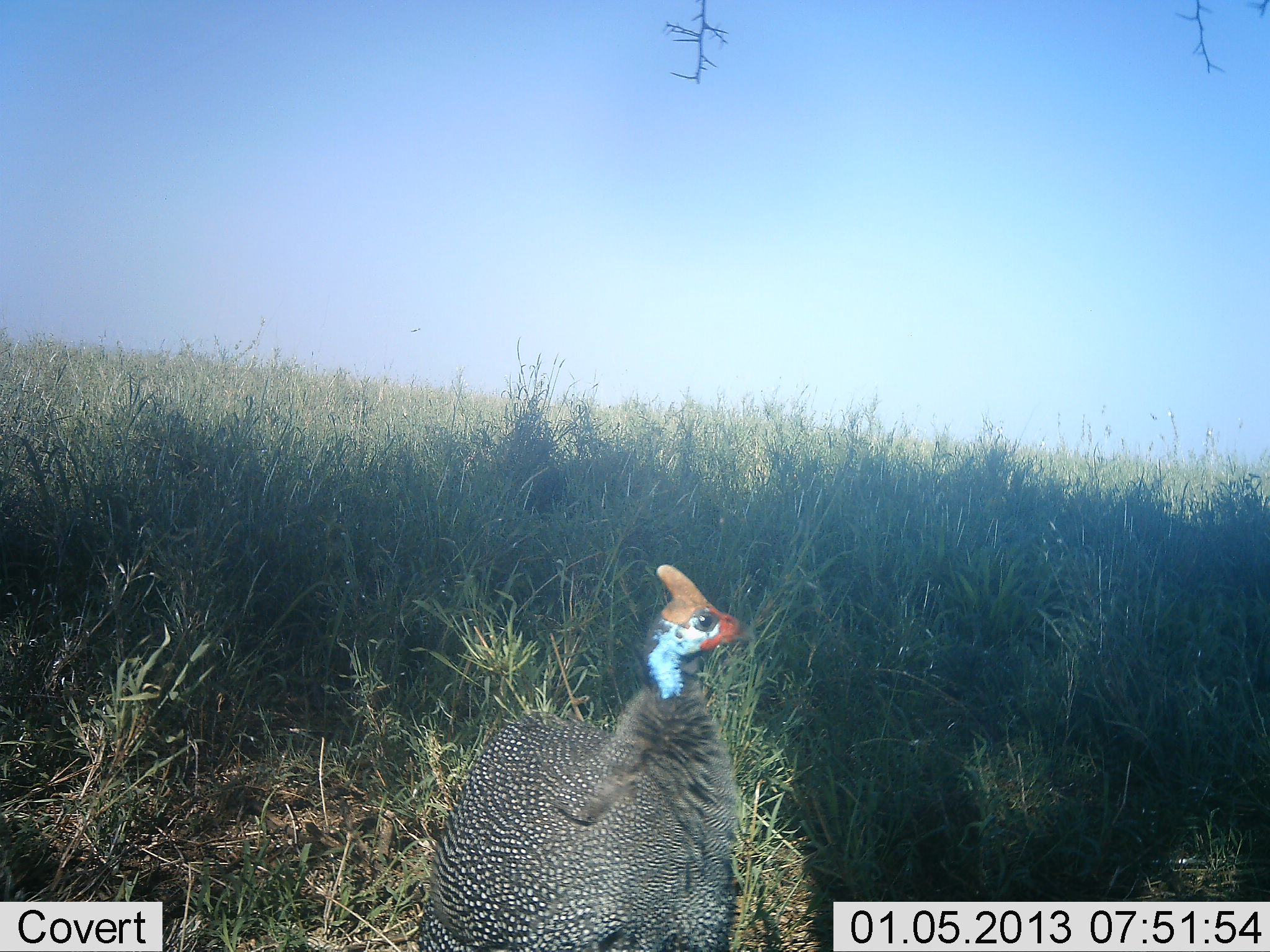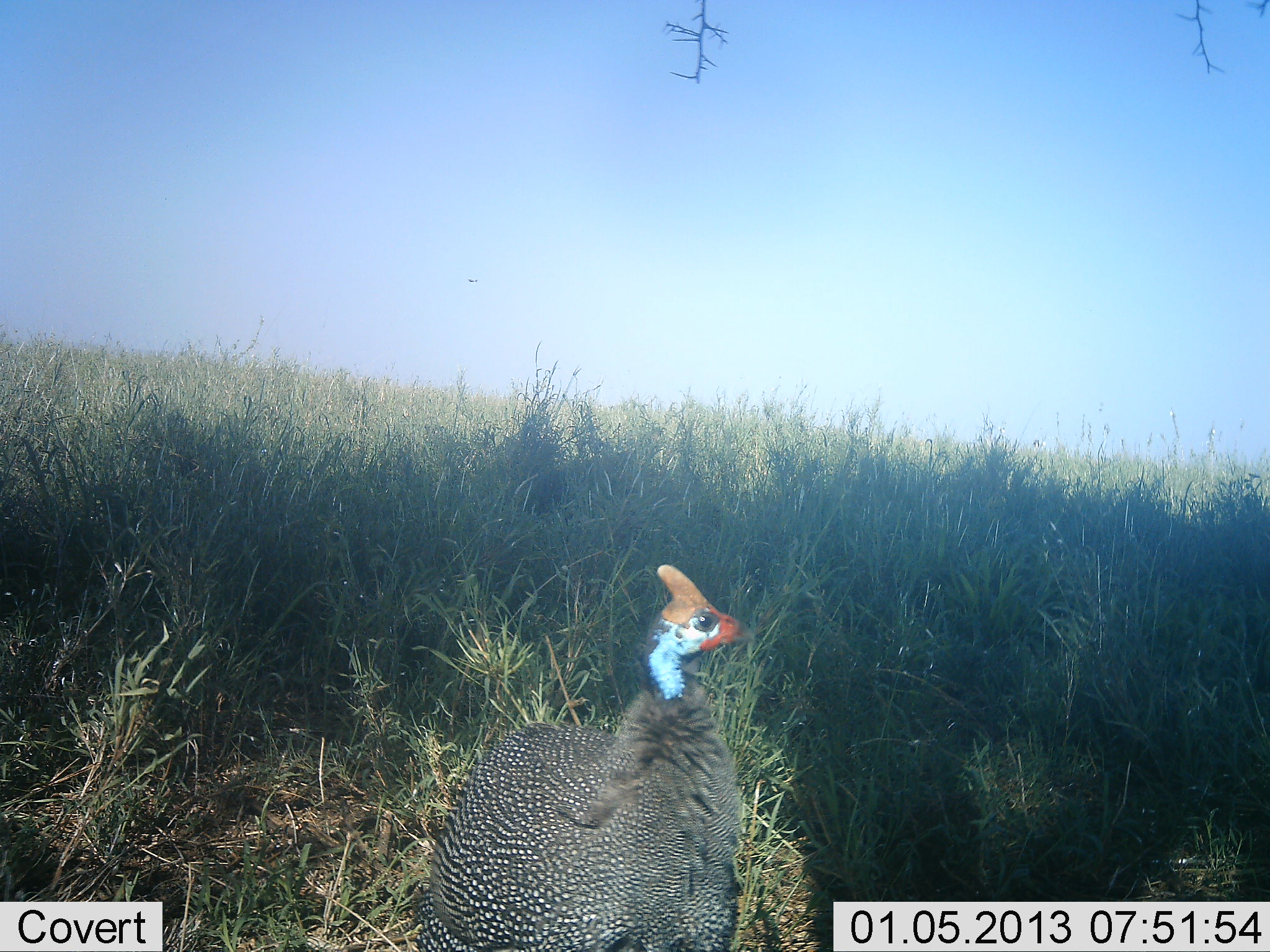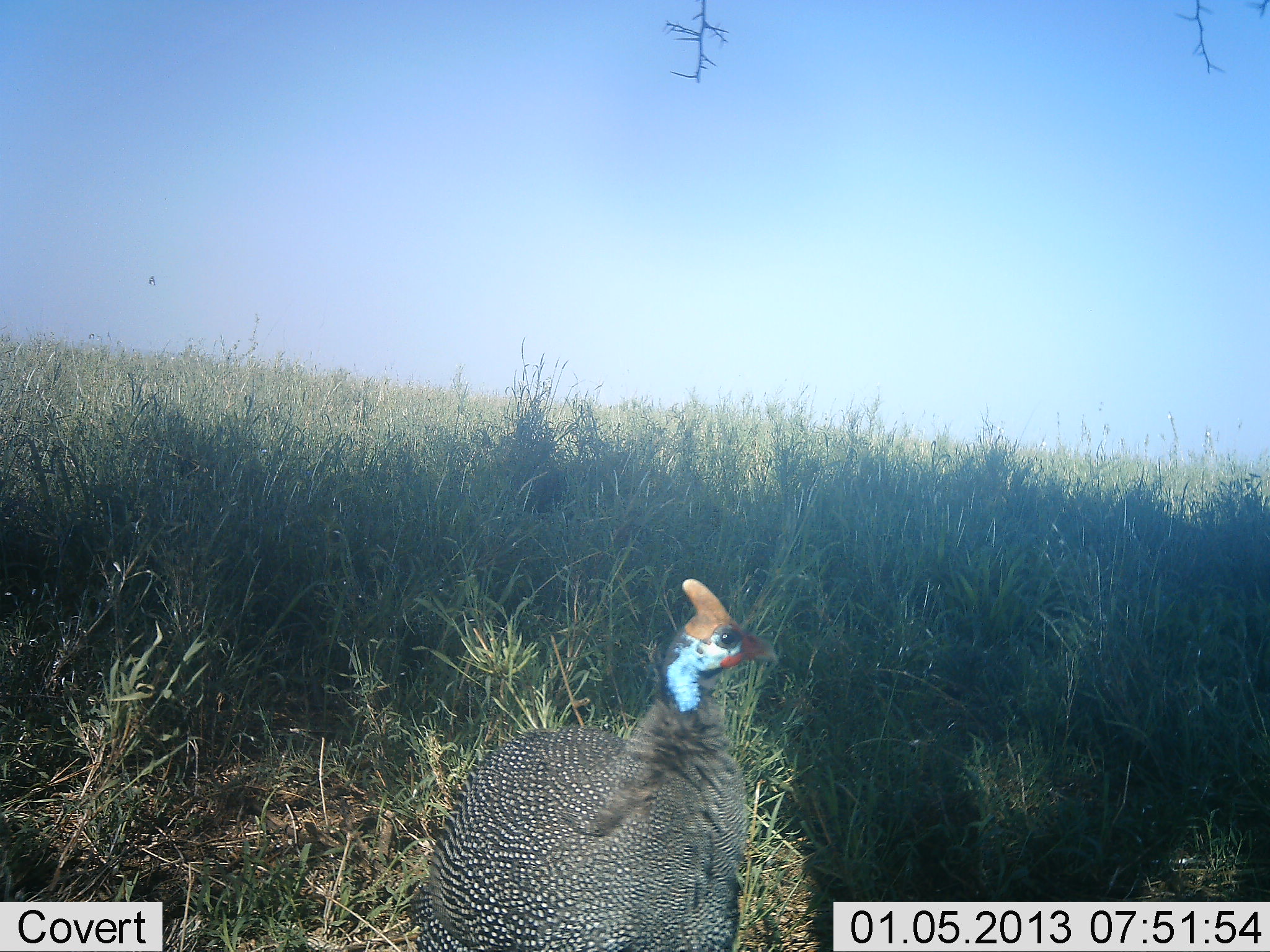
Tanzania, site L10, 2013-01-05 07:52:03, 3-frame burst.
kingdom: Animalia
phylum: Chordata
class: Aves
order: Galliformes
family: Numididae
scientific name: Numididae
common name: guinea fowl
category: guineafowl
Guineafowl (guinea fowl) (Numididae), count 1. Behavior (volunteer vote fractions): standing 90%, resting 0%, moving 10%, interacting 0%. Young present (vote fraction): 0%. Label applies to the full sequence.